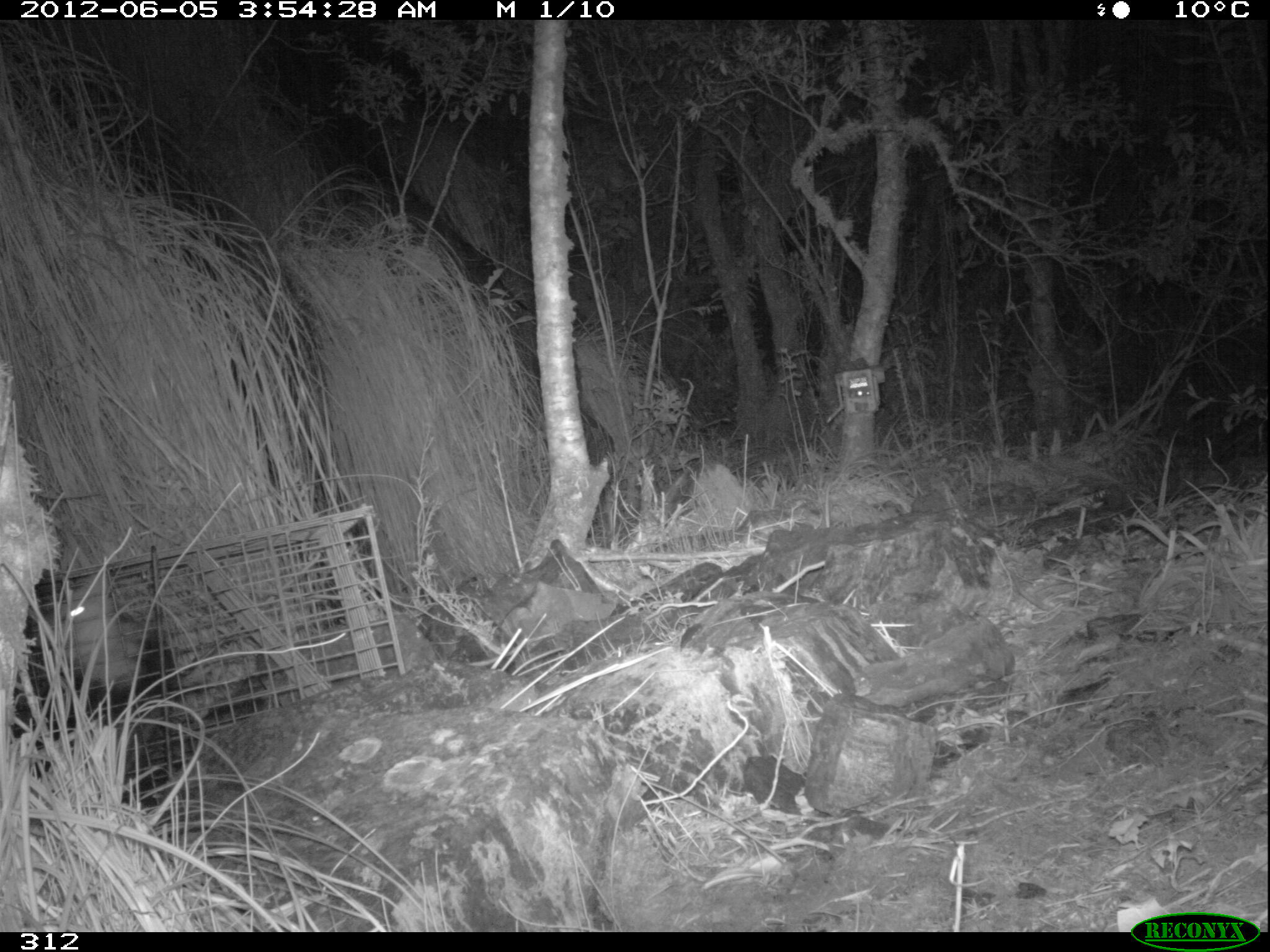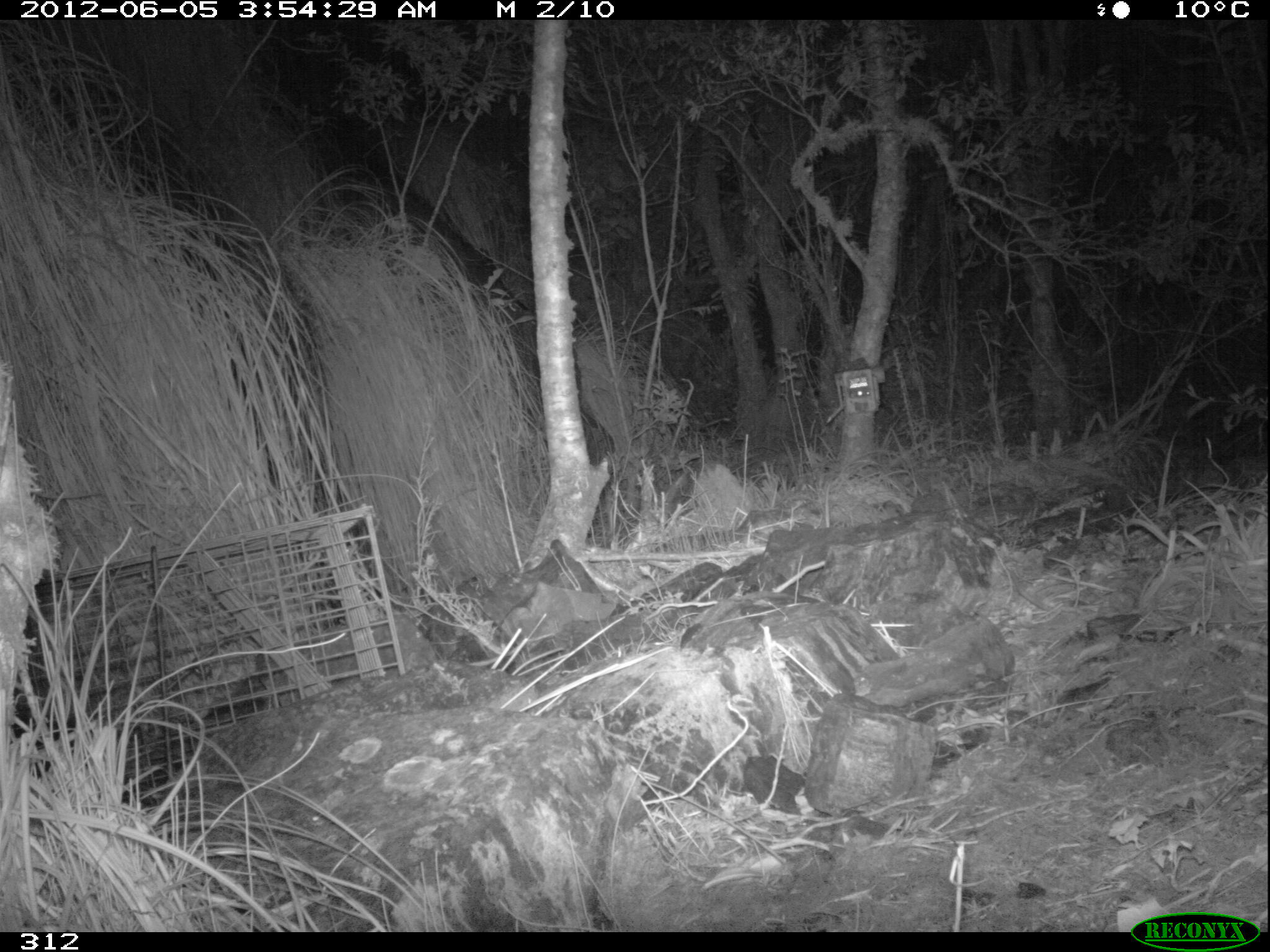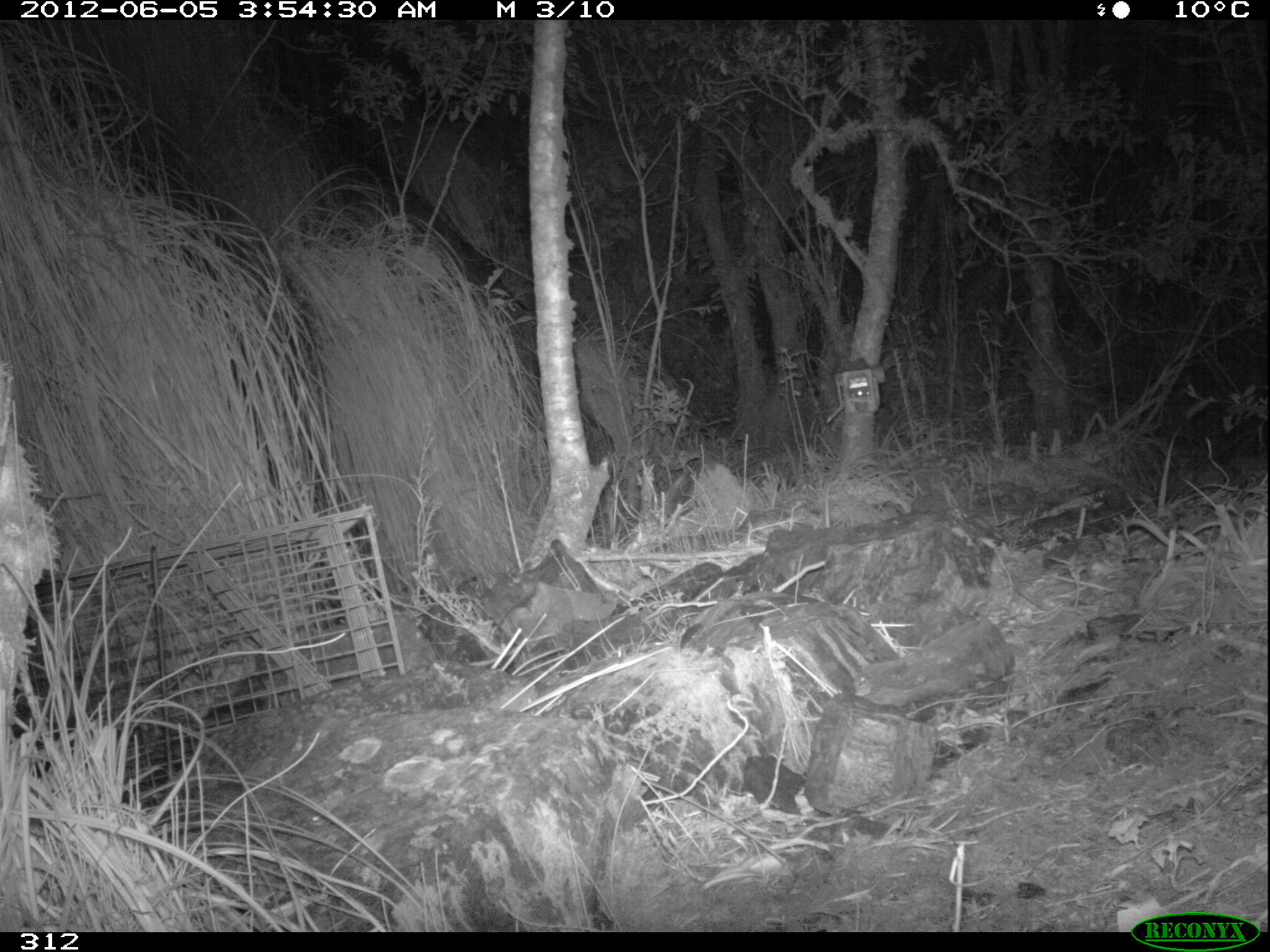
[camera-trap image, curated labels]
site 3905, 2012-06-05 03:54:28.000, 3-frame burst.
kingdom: Animalia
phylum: Chordata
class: Mammalia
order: Didelphimorphia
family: Didelphidae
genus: Didelphis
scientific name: Didelphis pernigra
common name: andean white-eared opossum